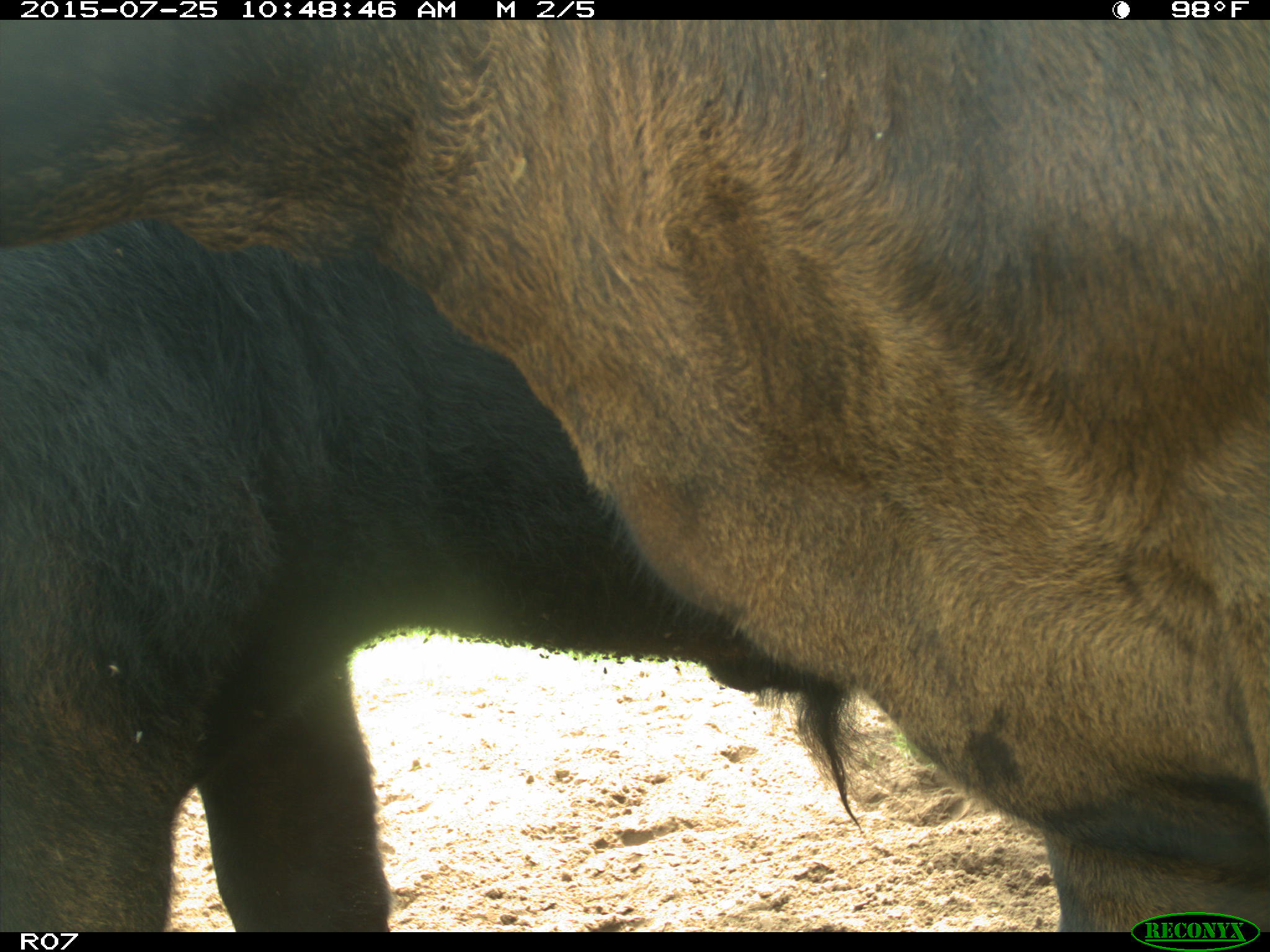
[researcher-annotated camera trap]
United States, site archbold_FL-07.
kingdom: Animalia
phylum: Chordata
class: Mammalia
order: Artiodactyla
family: Bovidae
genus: Bos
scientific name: Bos taurus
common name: domestic cow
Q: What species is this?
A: Bos taurus (domestic cow).